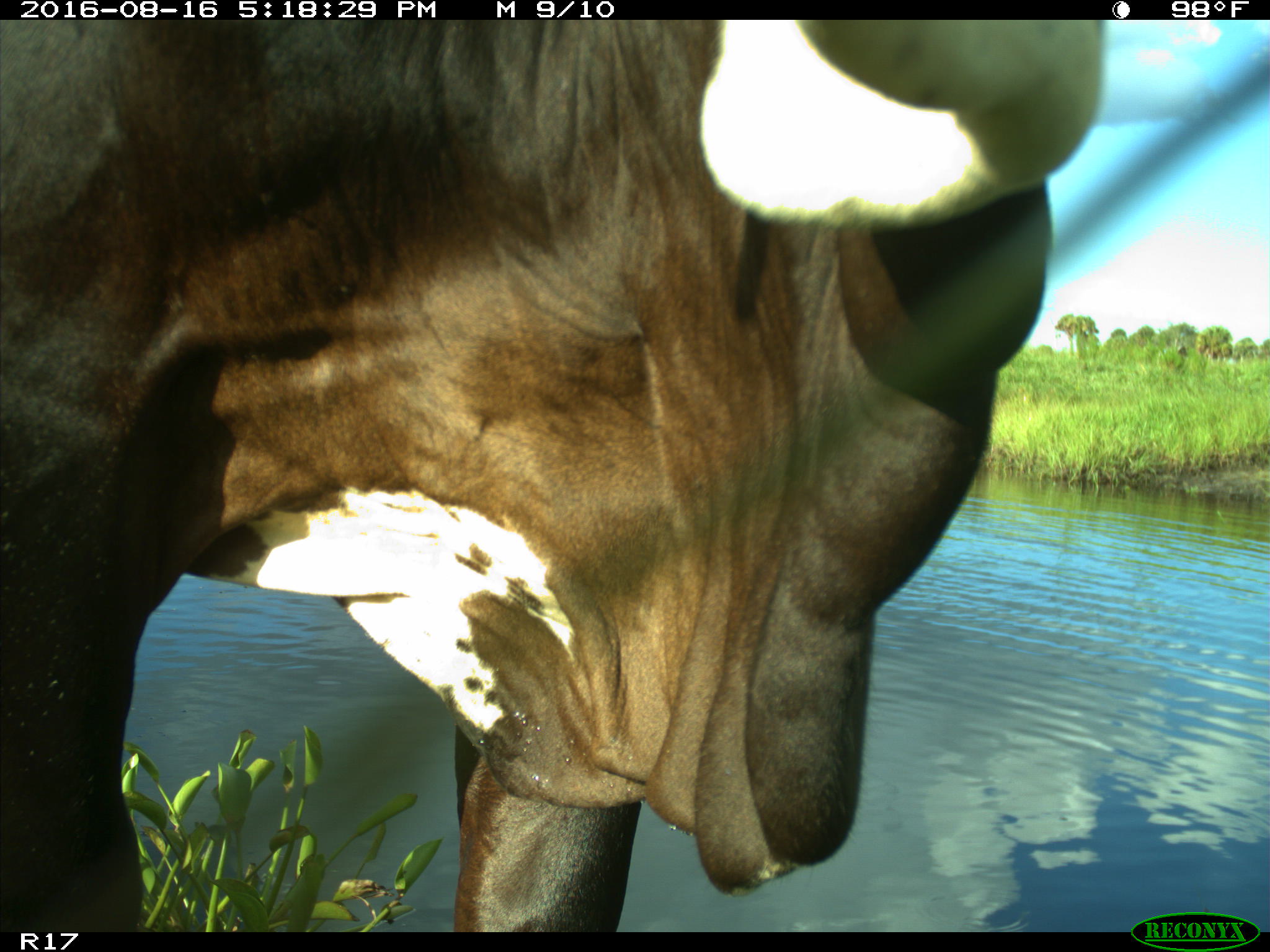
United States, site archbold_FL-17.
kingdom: Animalia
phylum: Chordata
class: Mammalia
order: Artiodactyla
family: Bovidae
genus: Bos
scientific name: Bos taurus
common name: domestic cow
Bos taurus (domestic cow).